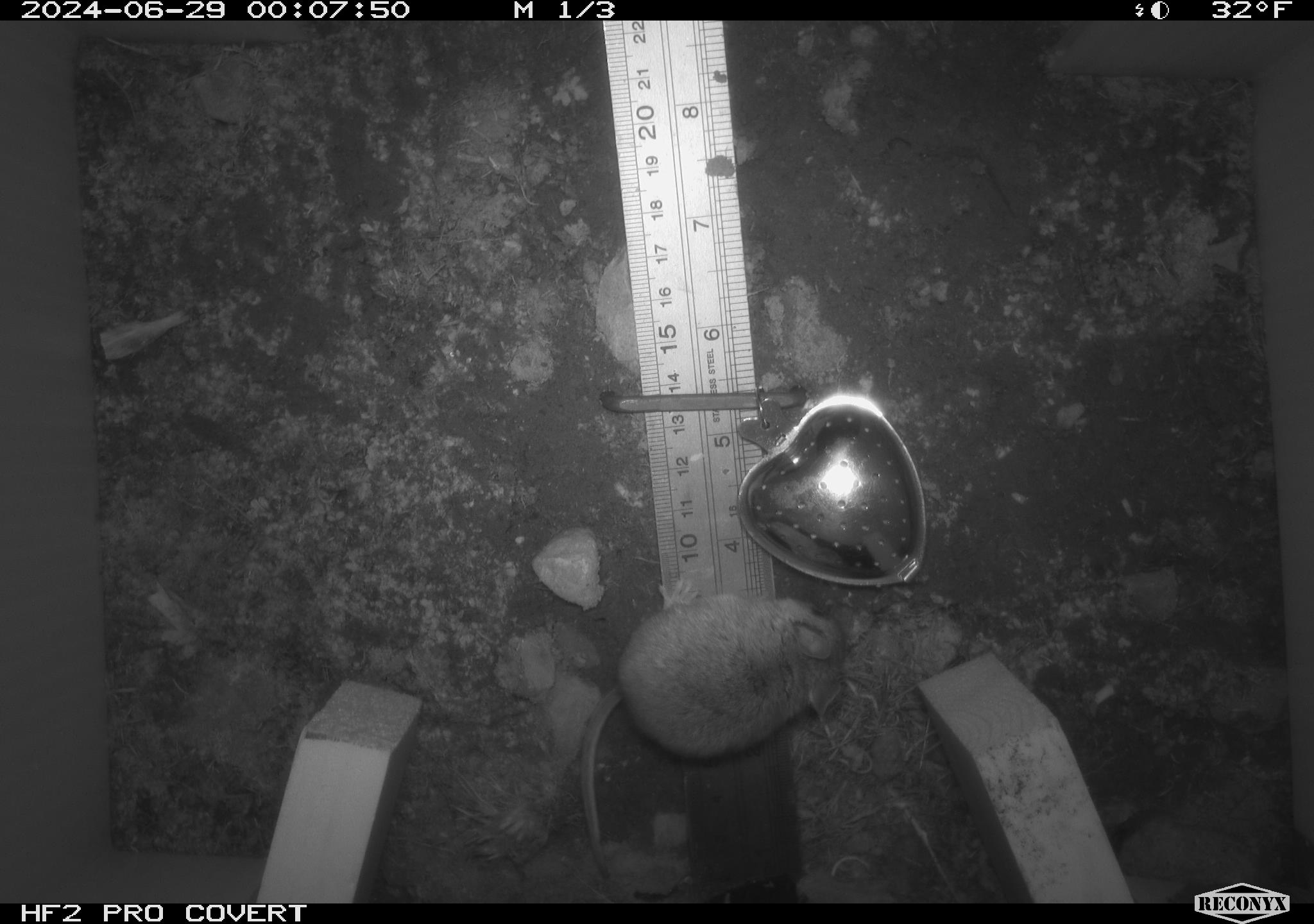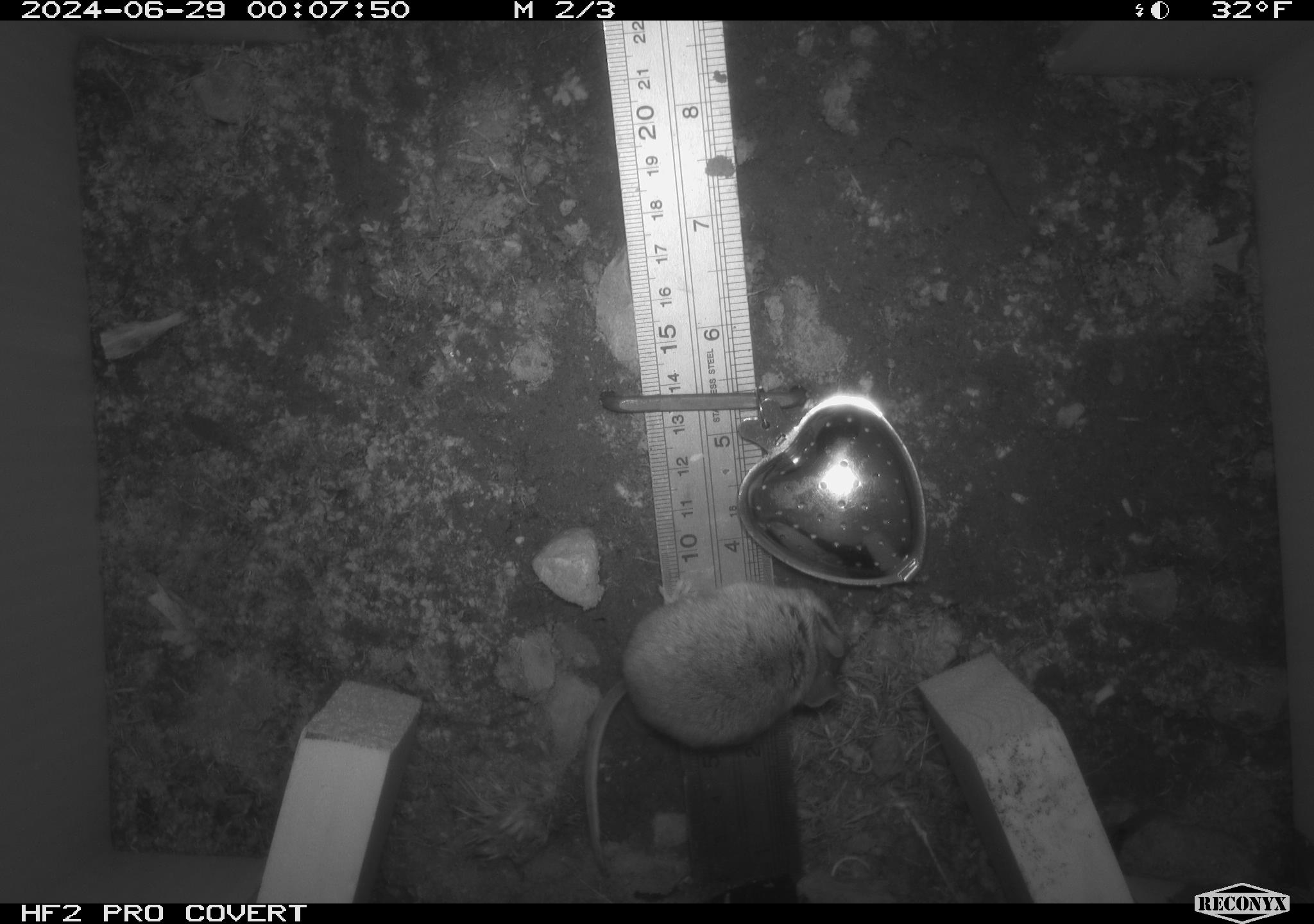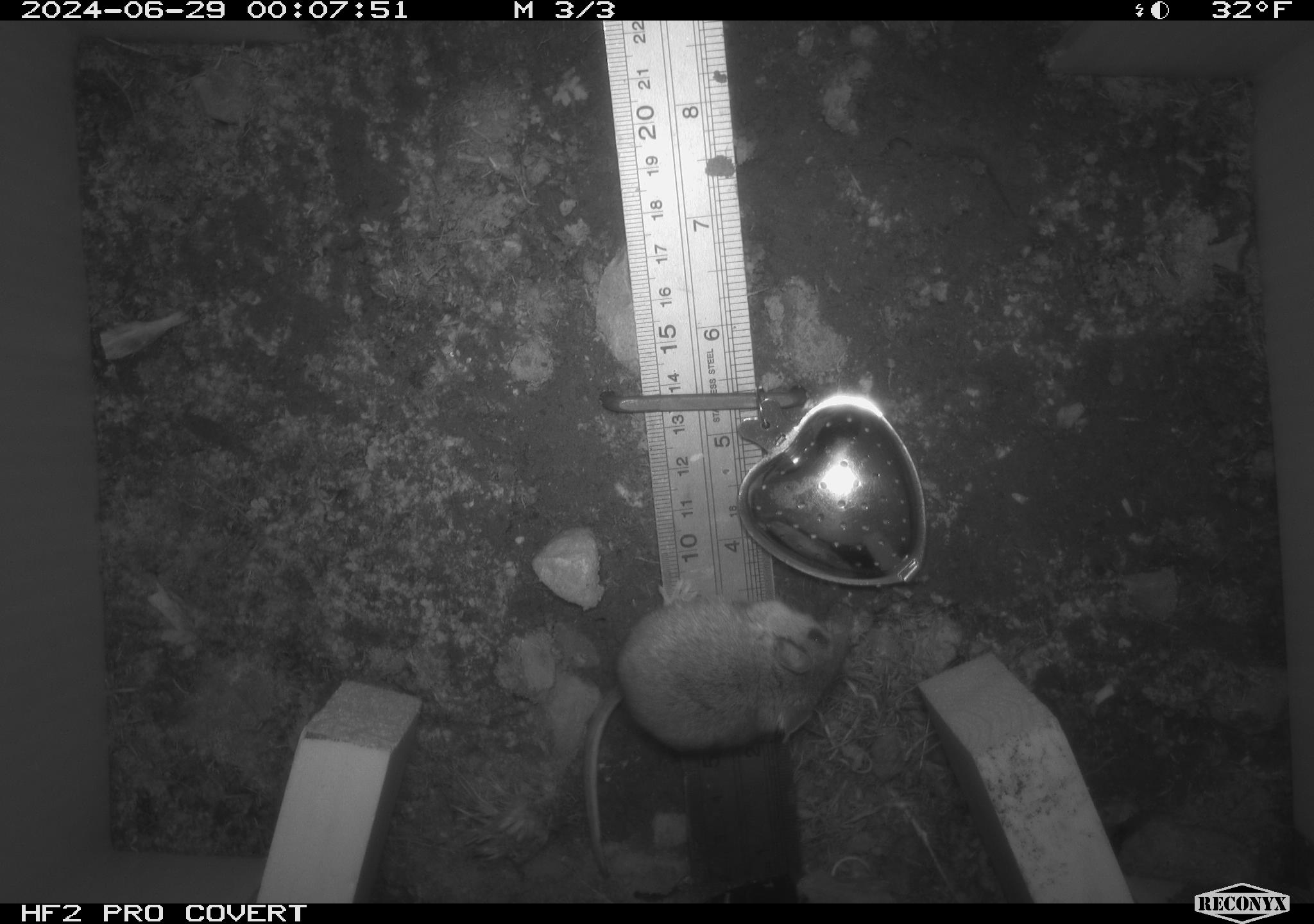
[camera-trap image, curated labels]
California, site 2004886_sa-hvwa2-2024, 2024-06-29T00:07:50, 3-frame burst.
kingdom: Animalia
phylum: Chordata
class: Mammalia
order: Rodentia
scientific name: Rodentia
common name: mouse species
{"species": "mouse species (Rodentia)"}